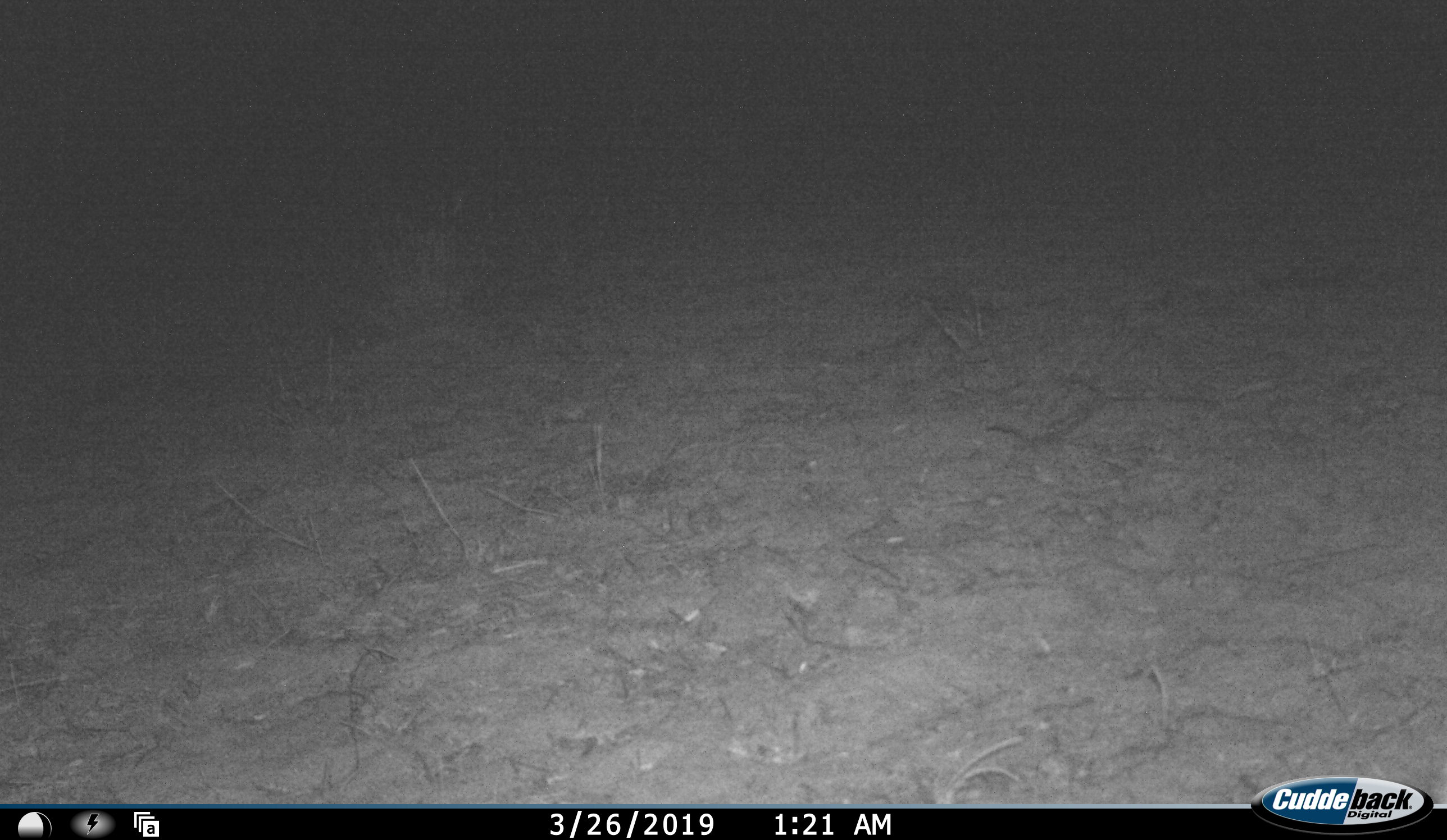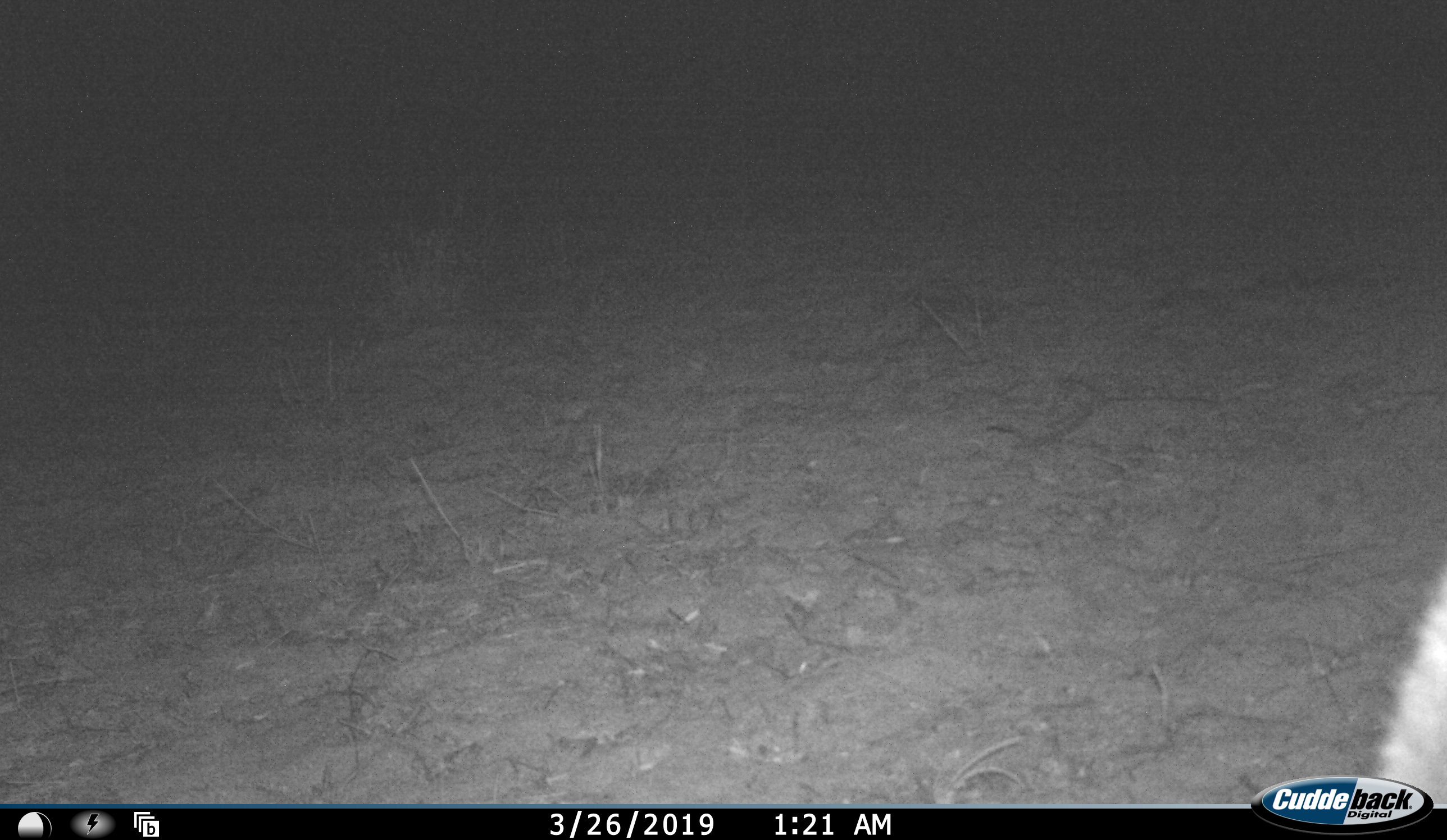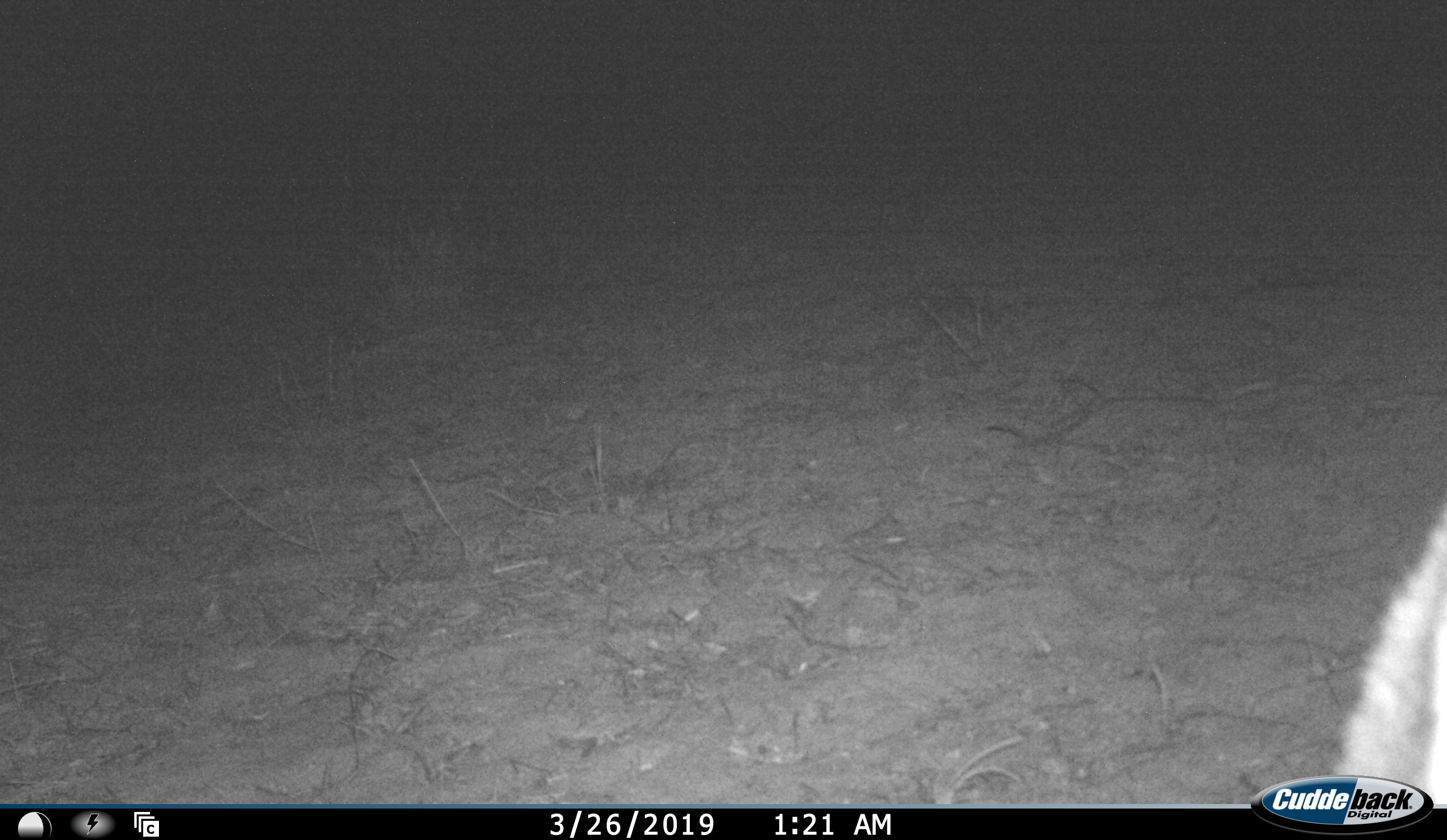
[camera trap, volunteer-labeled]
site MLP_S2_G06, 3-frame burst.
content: unidentified animal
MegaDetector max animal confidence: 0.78